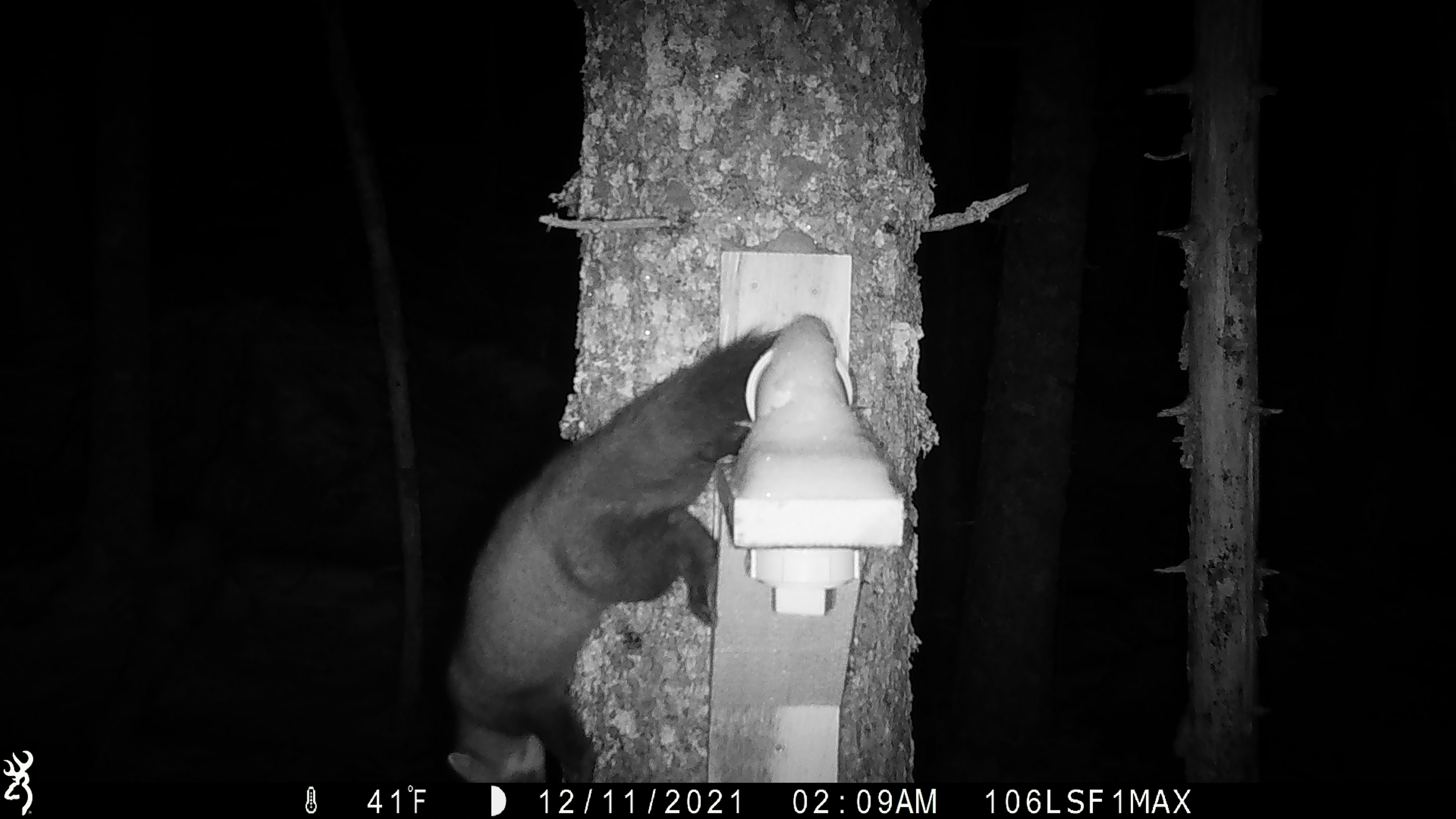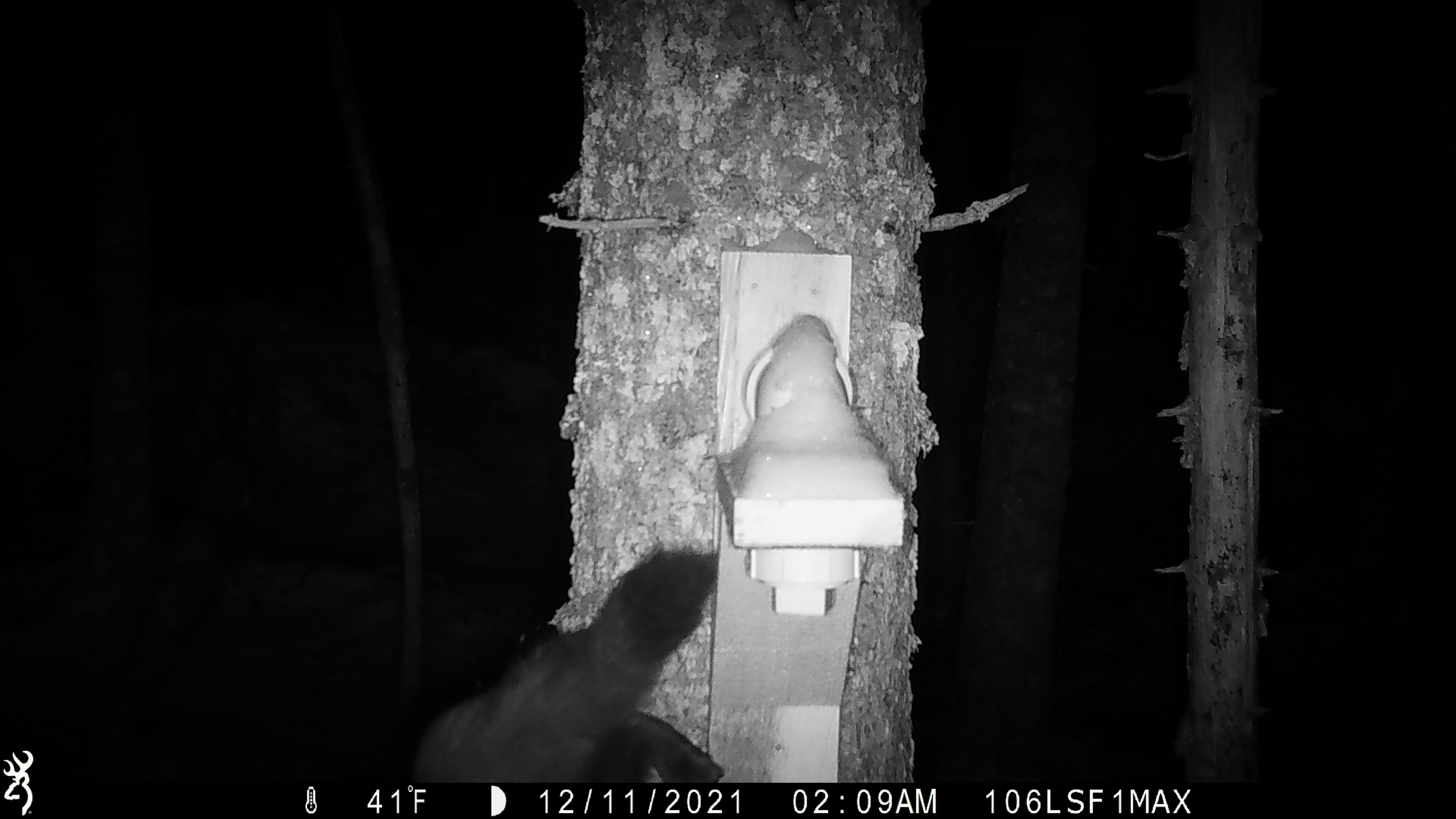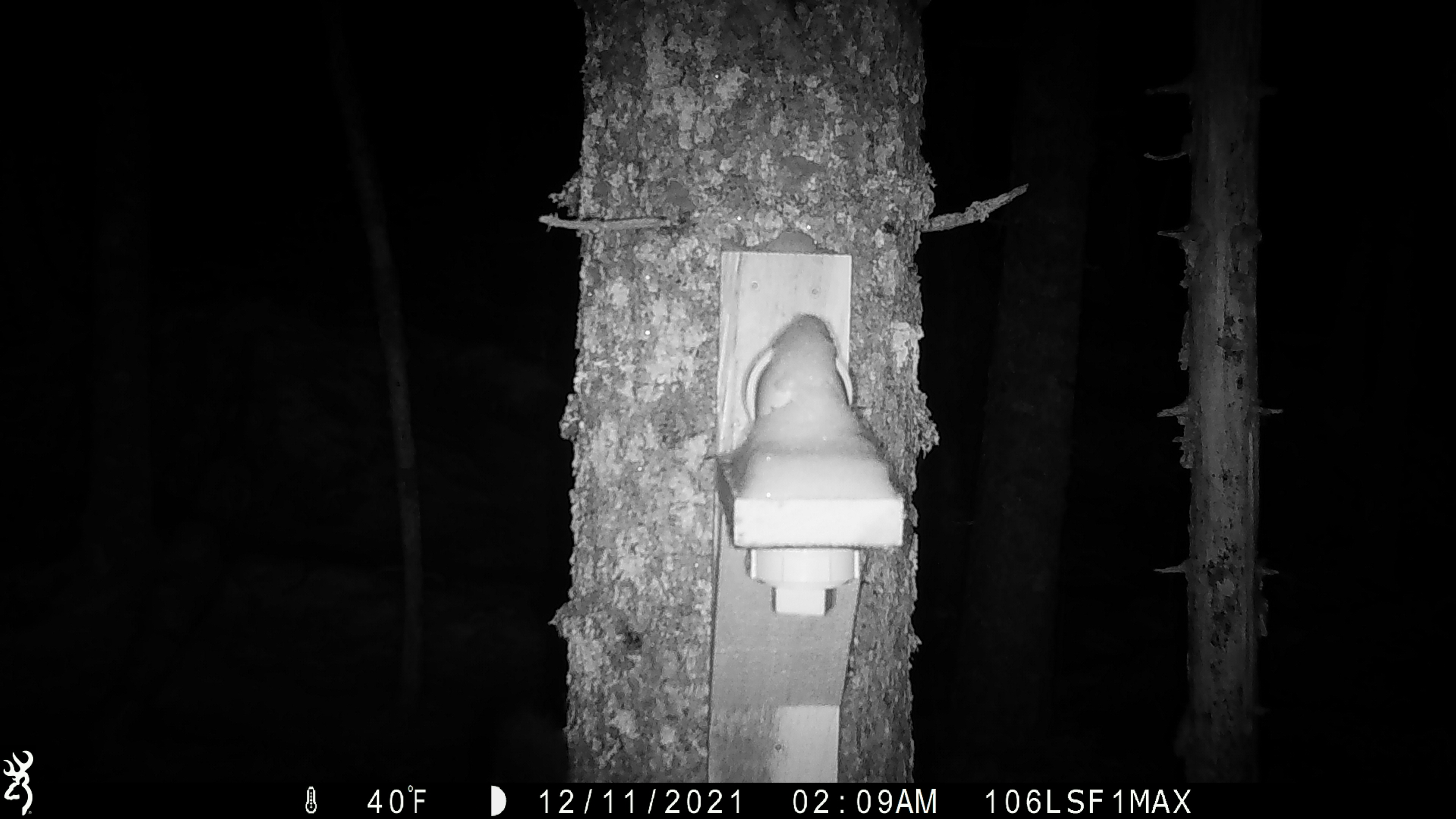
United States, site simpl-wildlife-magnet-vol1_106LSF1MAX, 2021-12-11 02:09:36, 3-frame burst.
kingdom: Animalia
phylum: Chordata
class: Mammalia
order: Carnivora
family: Mustelidae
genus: Martes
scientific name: Martes americana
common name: american marten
American marten (Martes americana).